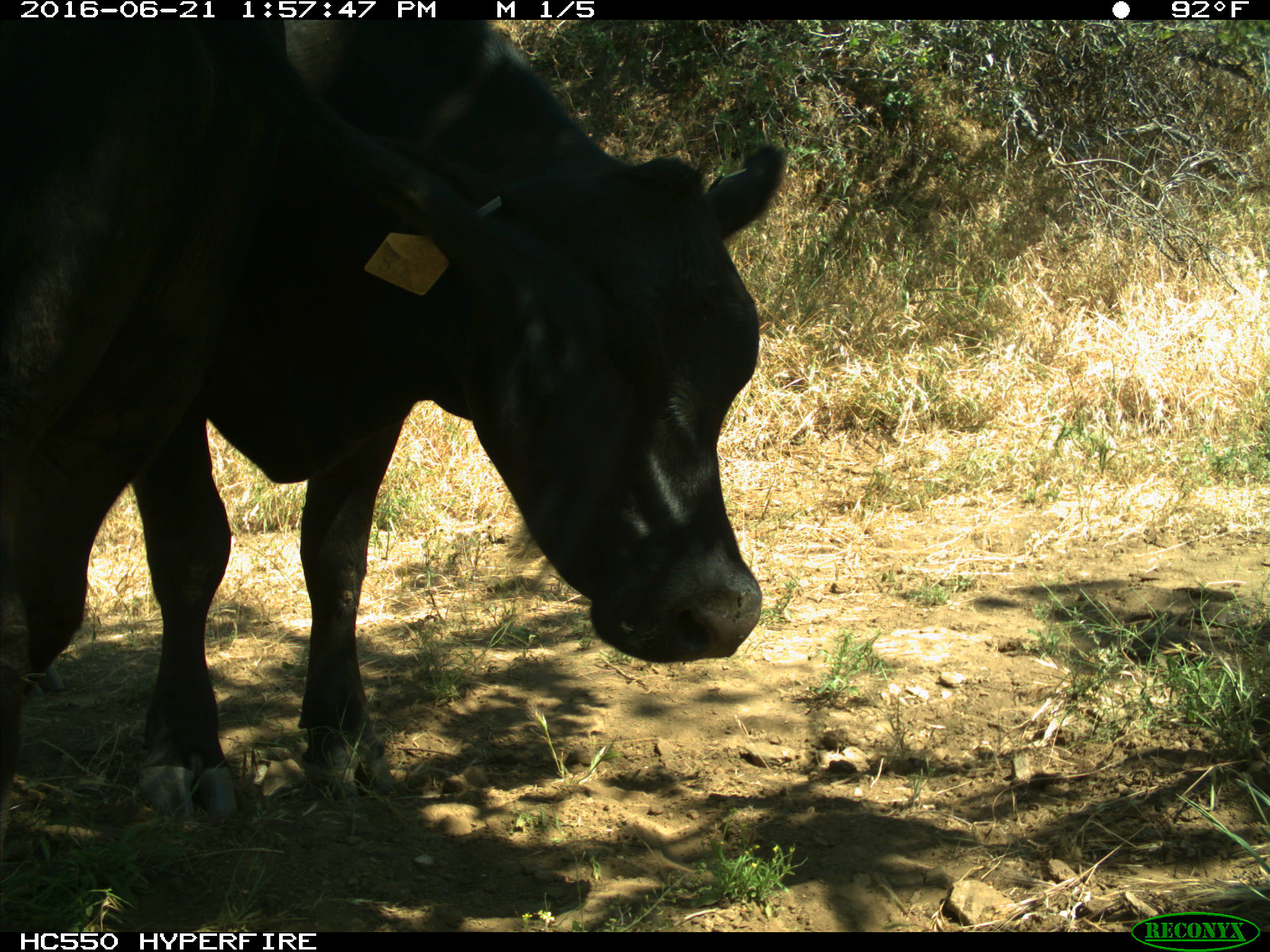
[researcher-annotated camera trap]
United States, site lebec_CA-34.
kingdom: Animalia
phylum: Chordata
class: Mammalia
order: Artiodactyla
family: Bovidae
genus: Bos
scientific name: Bos taurus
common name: domestic cow